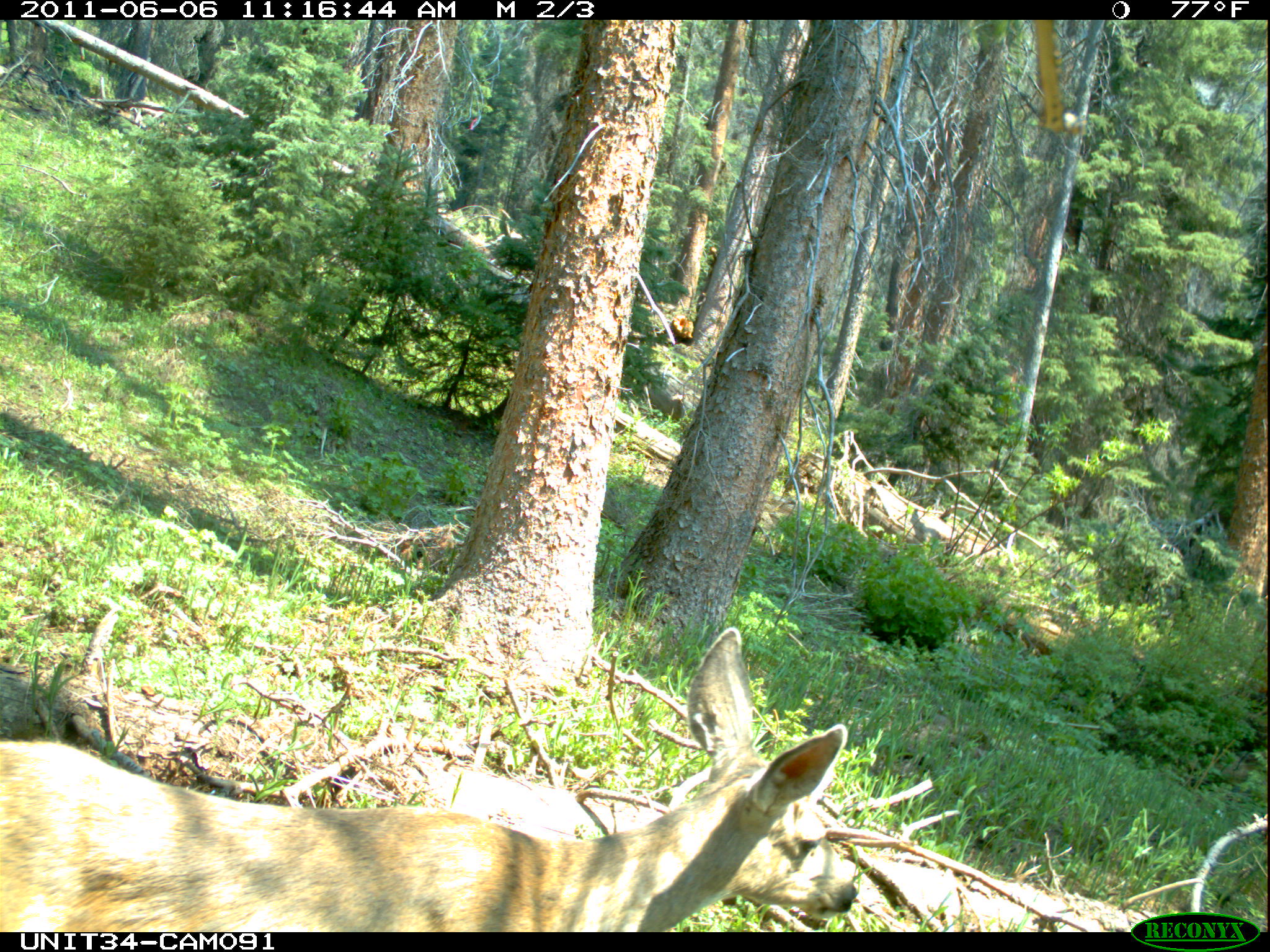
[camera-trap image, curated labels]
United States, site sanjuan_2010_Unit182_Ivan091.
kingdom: Animalia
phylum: Chordata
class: Mammalia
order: Artiodactyla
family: Cervidae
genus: Odocoileus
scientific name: Odocoileus hemionus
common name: mule deer